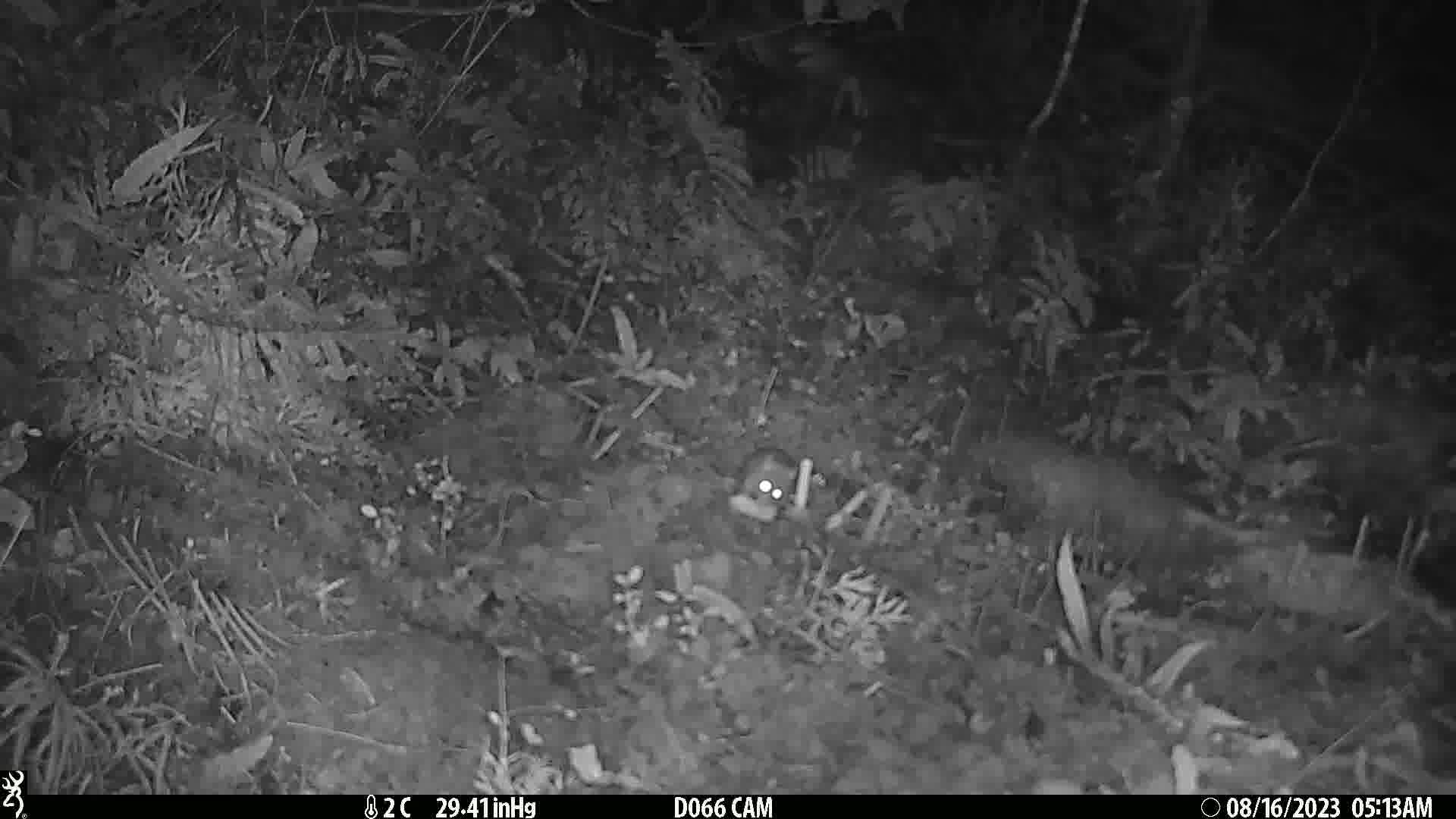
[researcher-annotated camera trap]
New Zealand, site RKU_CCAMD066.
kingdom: Animalia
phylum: Chordata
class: Mammalia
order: Rodentia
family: Muridae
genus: Rattus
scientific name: Rattus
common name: rat